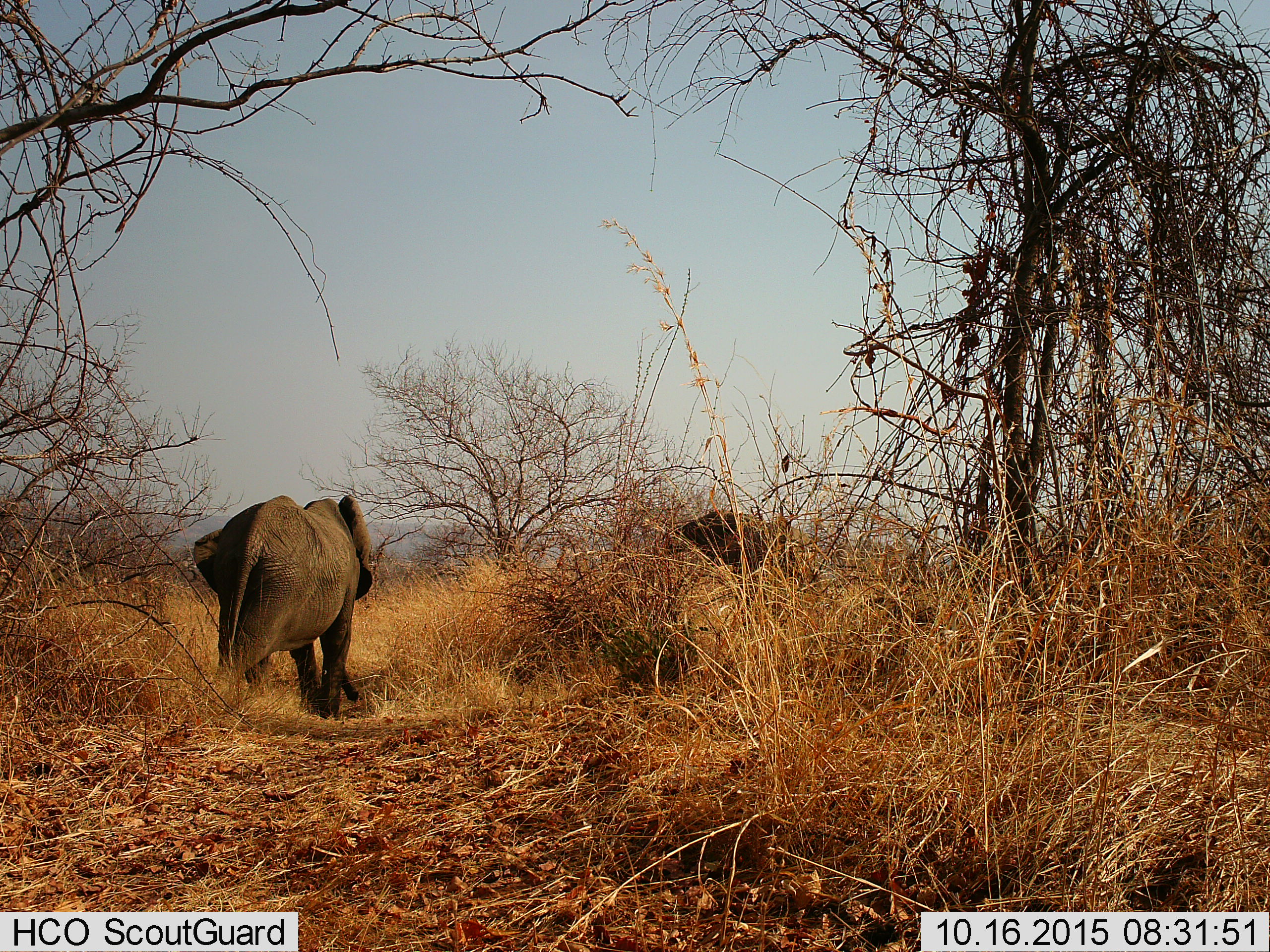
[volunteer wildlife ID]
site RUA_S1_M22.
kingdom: Animalia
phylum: Chordata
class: Mammalia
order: Proboscidea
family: Elephantidae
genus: Loxodonta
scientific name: Loxodonta africana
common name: african bush elephant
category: elephant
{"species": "elephant (african bush elephant) (Loxodonta africana)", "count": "1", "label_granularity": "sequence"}